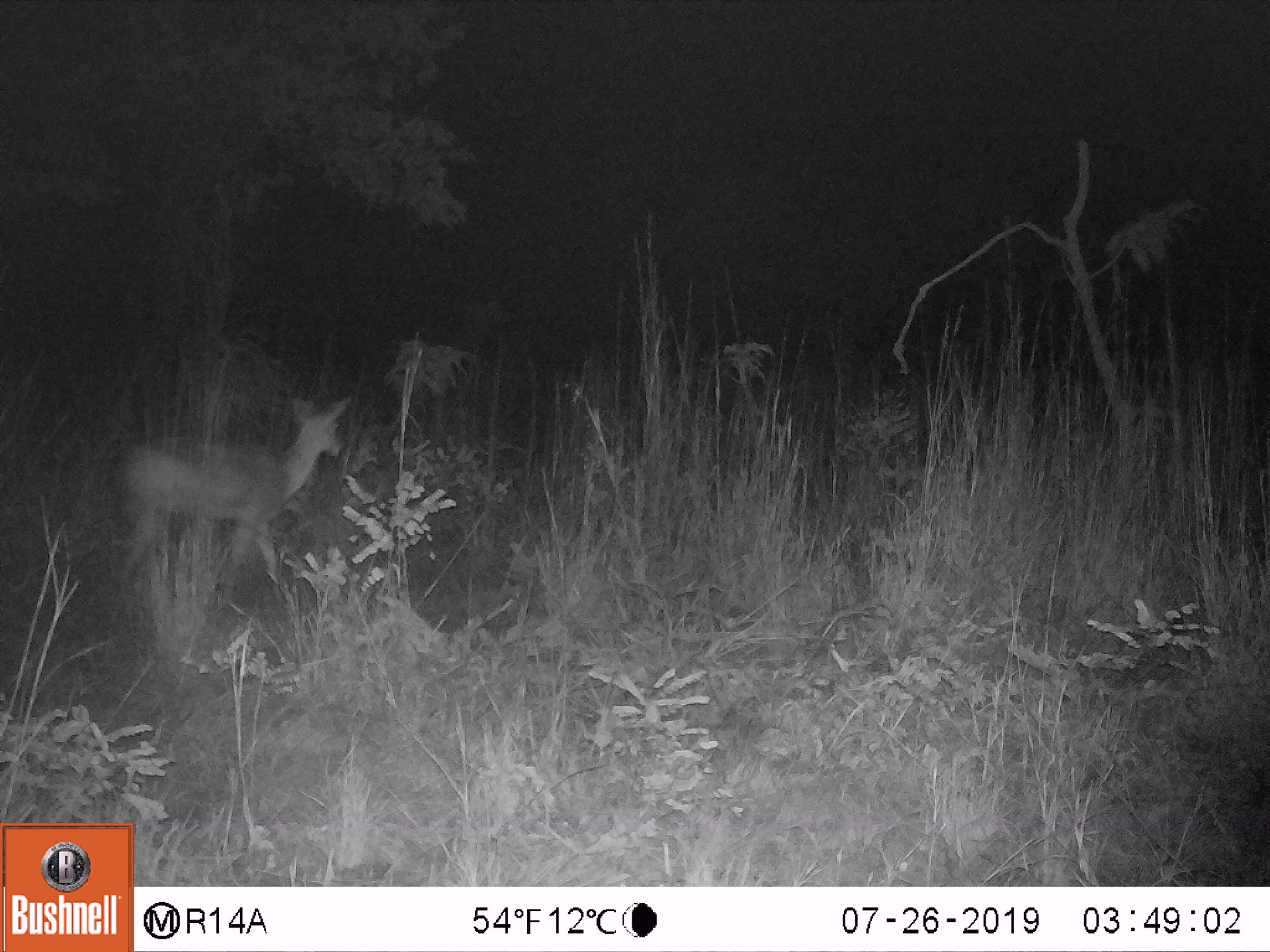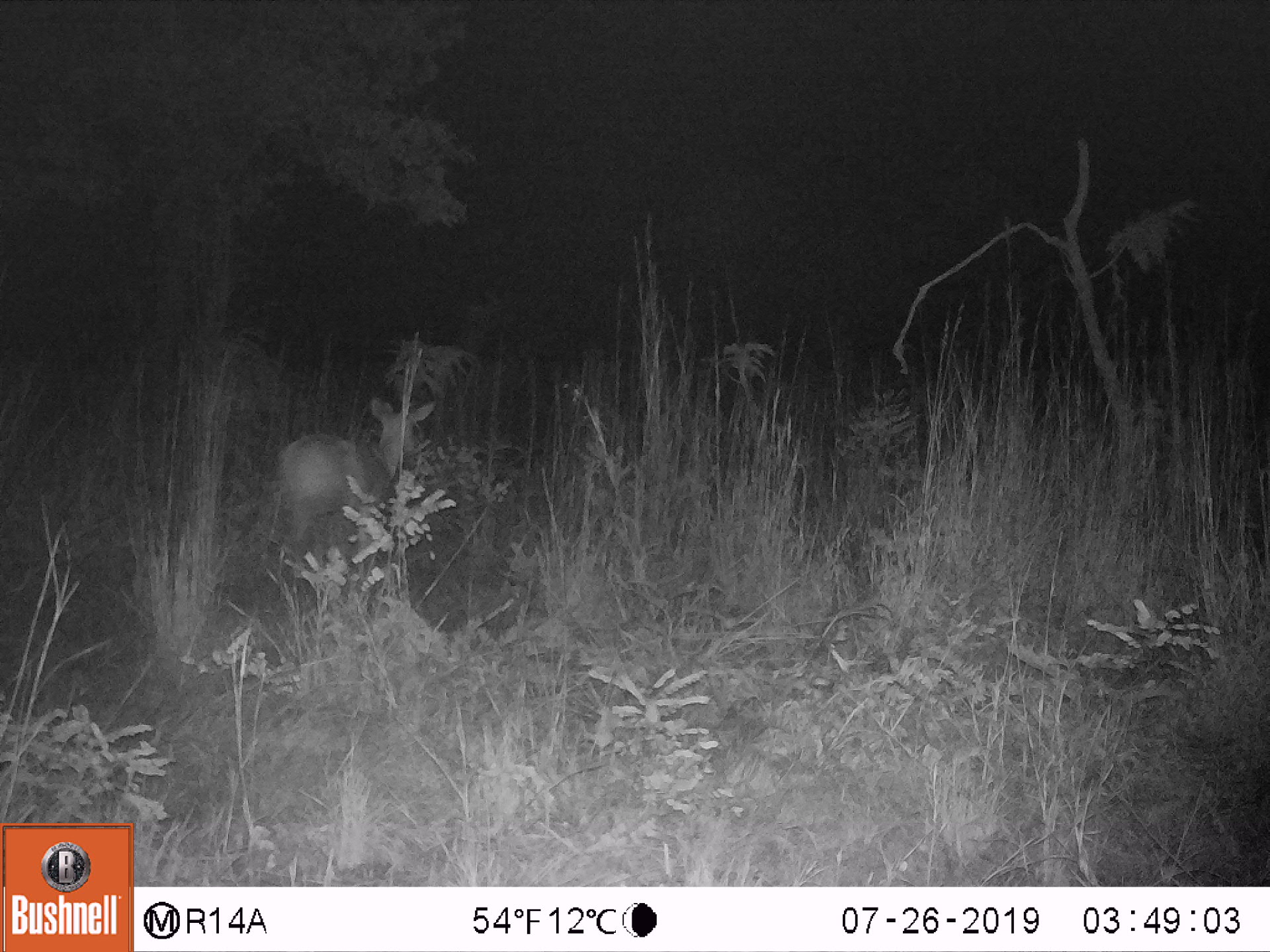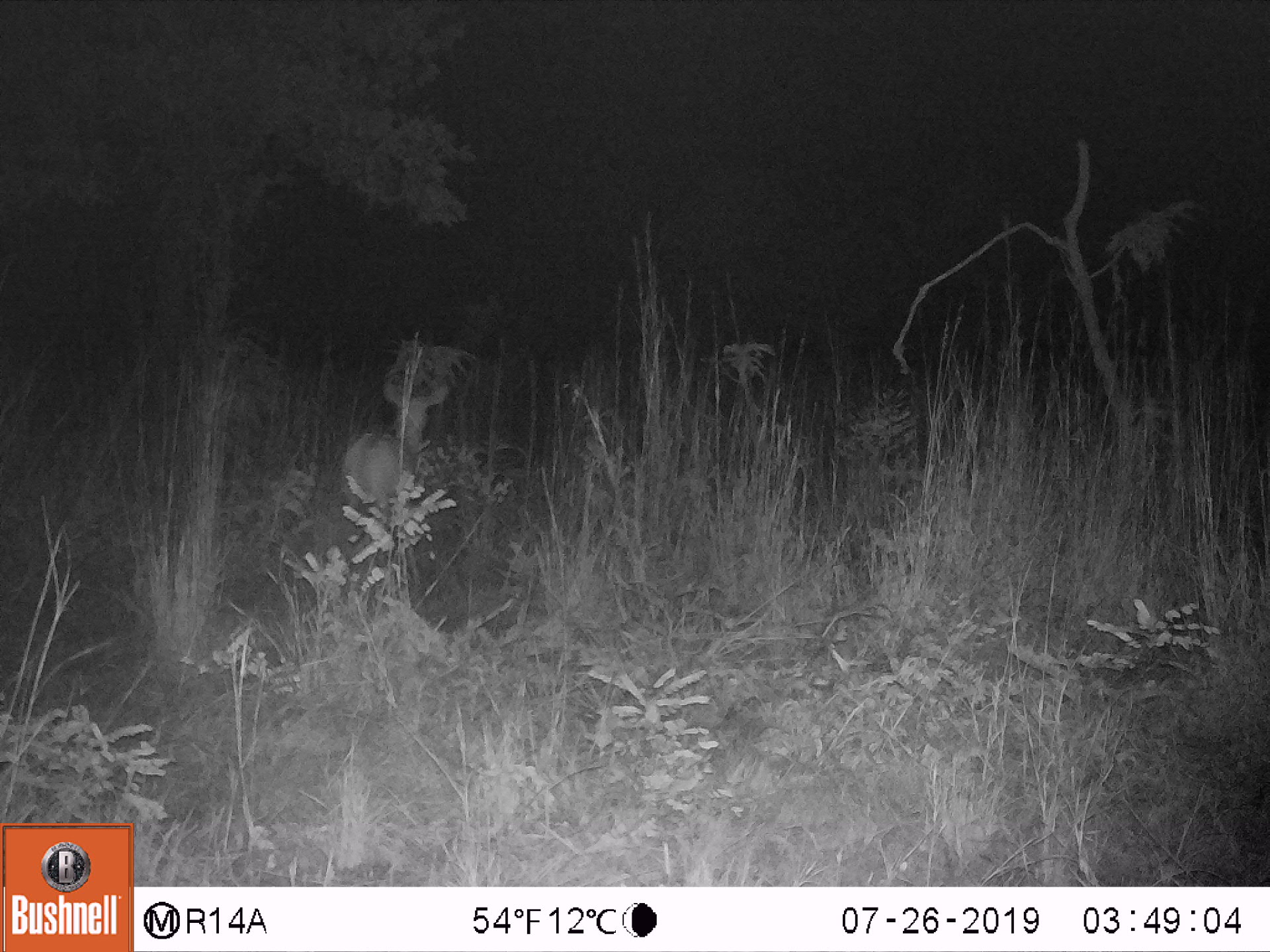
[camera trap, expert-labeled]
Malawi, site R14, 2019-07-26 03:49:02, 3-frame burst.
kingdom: Animalia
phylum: Chordata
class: Mammalia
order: Artiodactyla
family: Bovidae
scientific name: Antilopinae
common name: small antelope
Small antelope (Antilopinae), count 1.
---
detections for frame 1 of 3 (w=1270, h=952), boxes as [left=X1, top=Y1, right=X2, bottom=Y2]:
small antelope: [left=89, top=389, right=369, bottom=611]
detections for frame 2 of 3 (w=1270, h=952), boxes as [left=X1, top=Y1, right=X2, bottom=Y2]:
small antelope: [left=258, top=389, right=455, bottom=571]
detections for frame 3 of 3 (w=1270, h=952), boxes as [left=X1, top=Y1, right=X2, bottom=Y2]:
small antelope: [left=335, top=377, right=464, bottom=559]